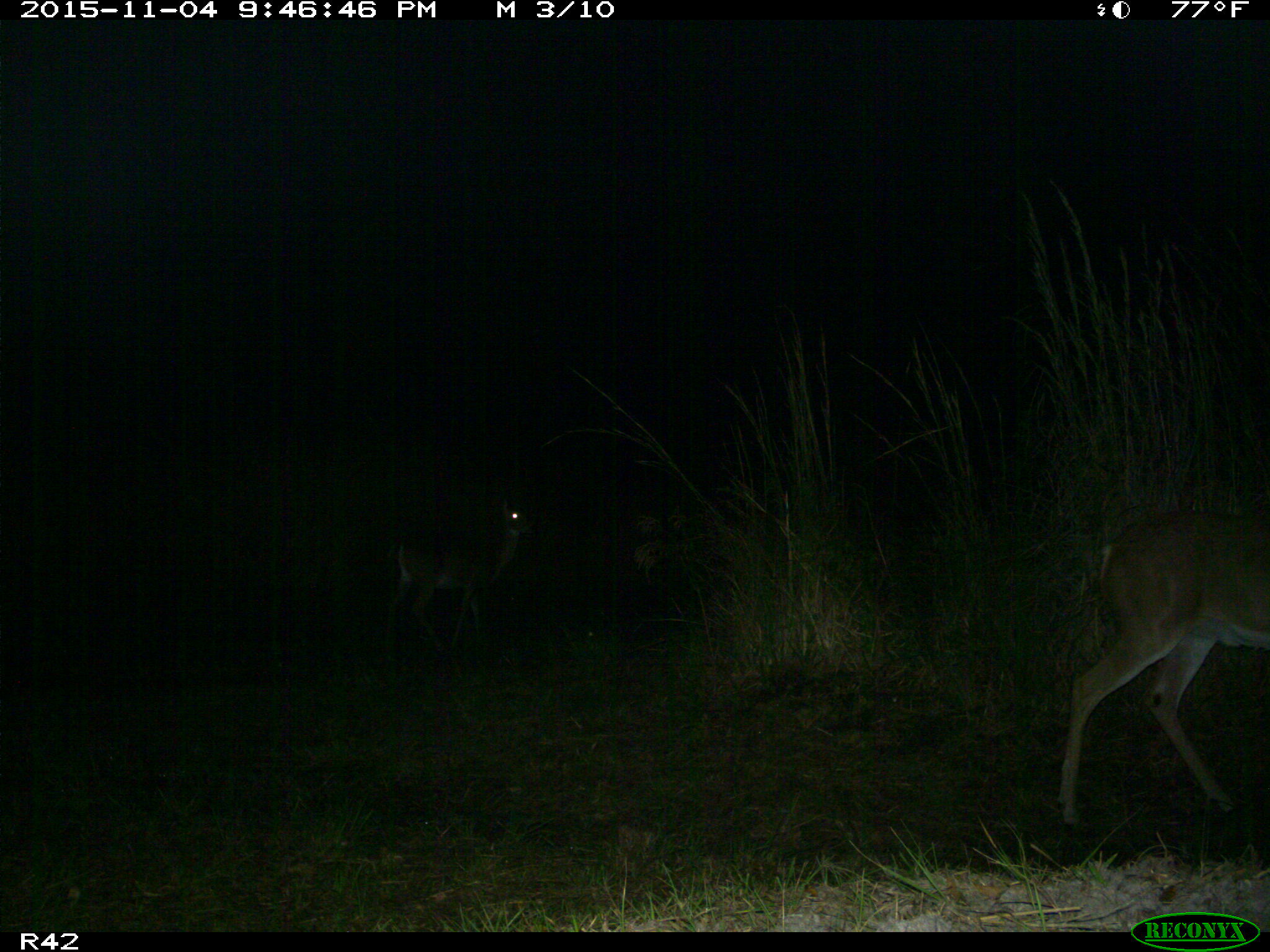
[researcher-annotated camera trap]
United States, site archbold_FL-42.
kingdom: Animalia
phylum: Chordata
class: Mammalia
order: Artiodactyla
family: Cervidae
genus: Odocoileus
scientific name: Odocoileus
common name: deer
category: unidentified deer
Unidentified deer (deer) (Odocoileus).